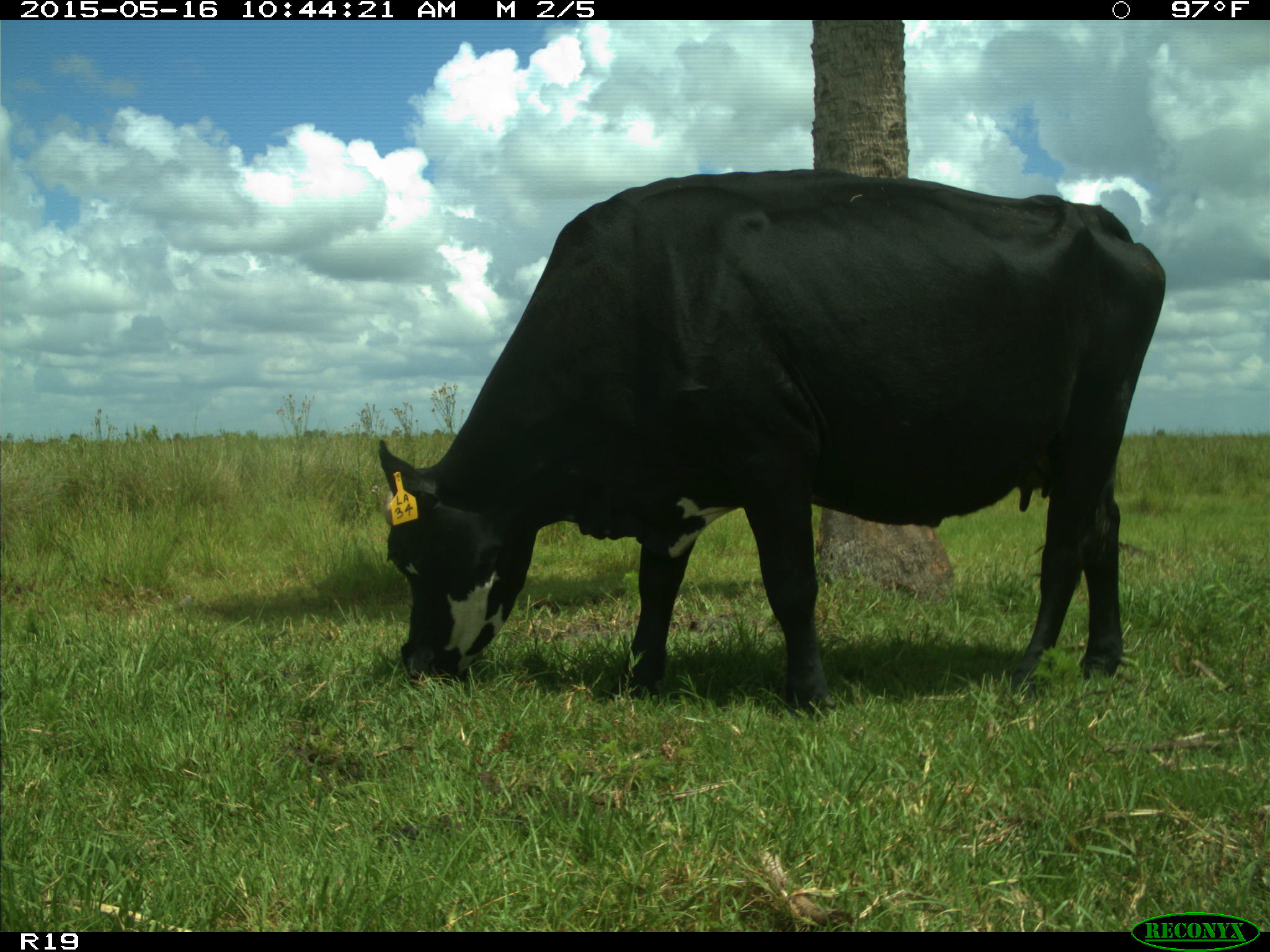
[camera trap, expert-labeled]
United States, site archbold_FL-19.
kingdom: Animalia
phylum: Chordata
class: Mammalia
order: Artiodactyla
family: Bovidae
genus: Bos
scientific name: Bos taurus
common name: domestic cow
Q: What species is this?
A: Bos taurus (domestic cow).